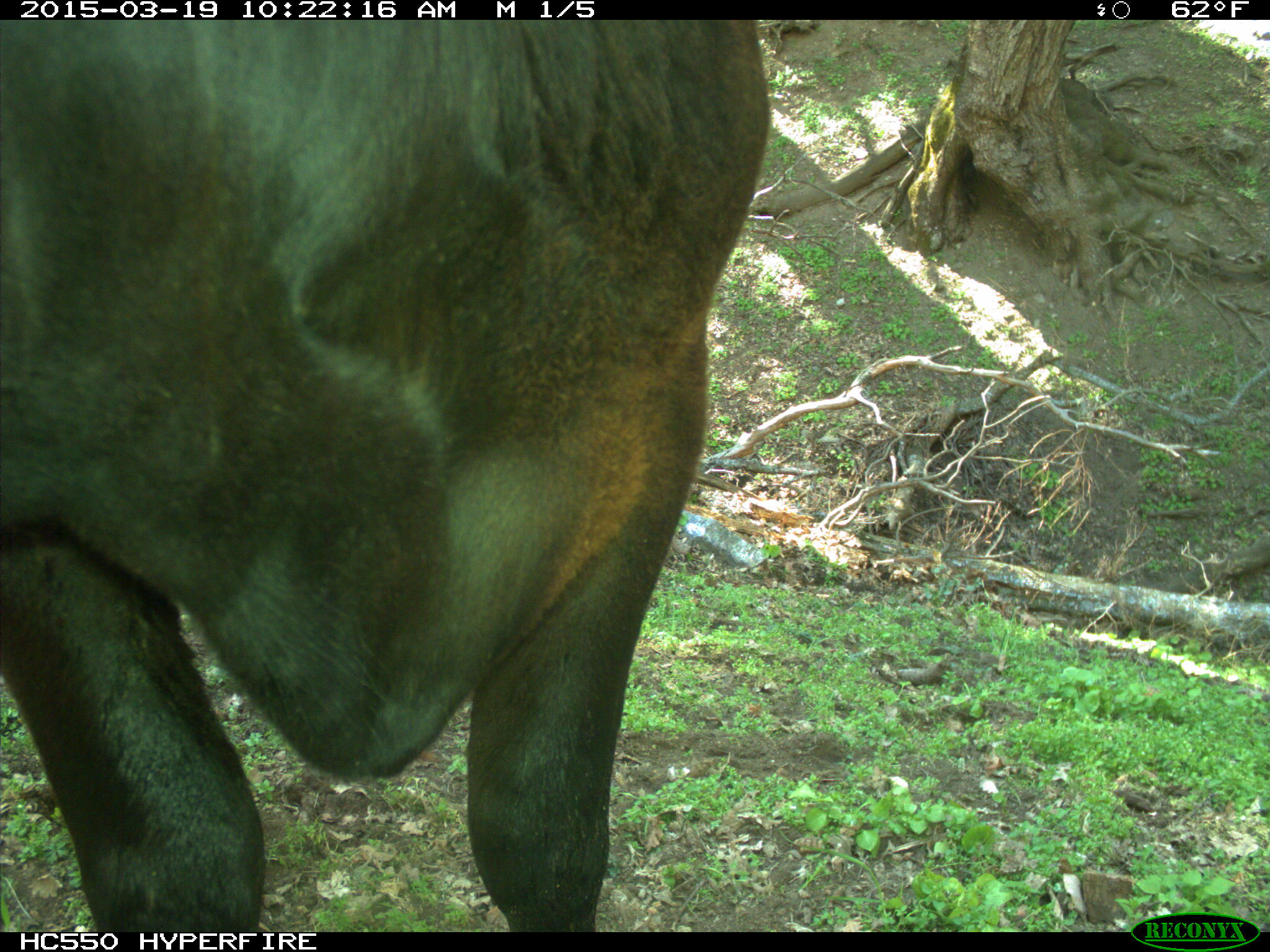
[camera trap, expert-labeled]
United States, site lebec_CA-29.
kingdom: Animalia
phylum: Chordata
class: Mammalia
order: Artiodactyla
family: Bovidae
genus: Bos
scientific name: Bos taurus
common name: domestic cow